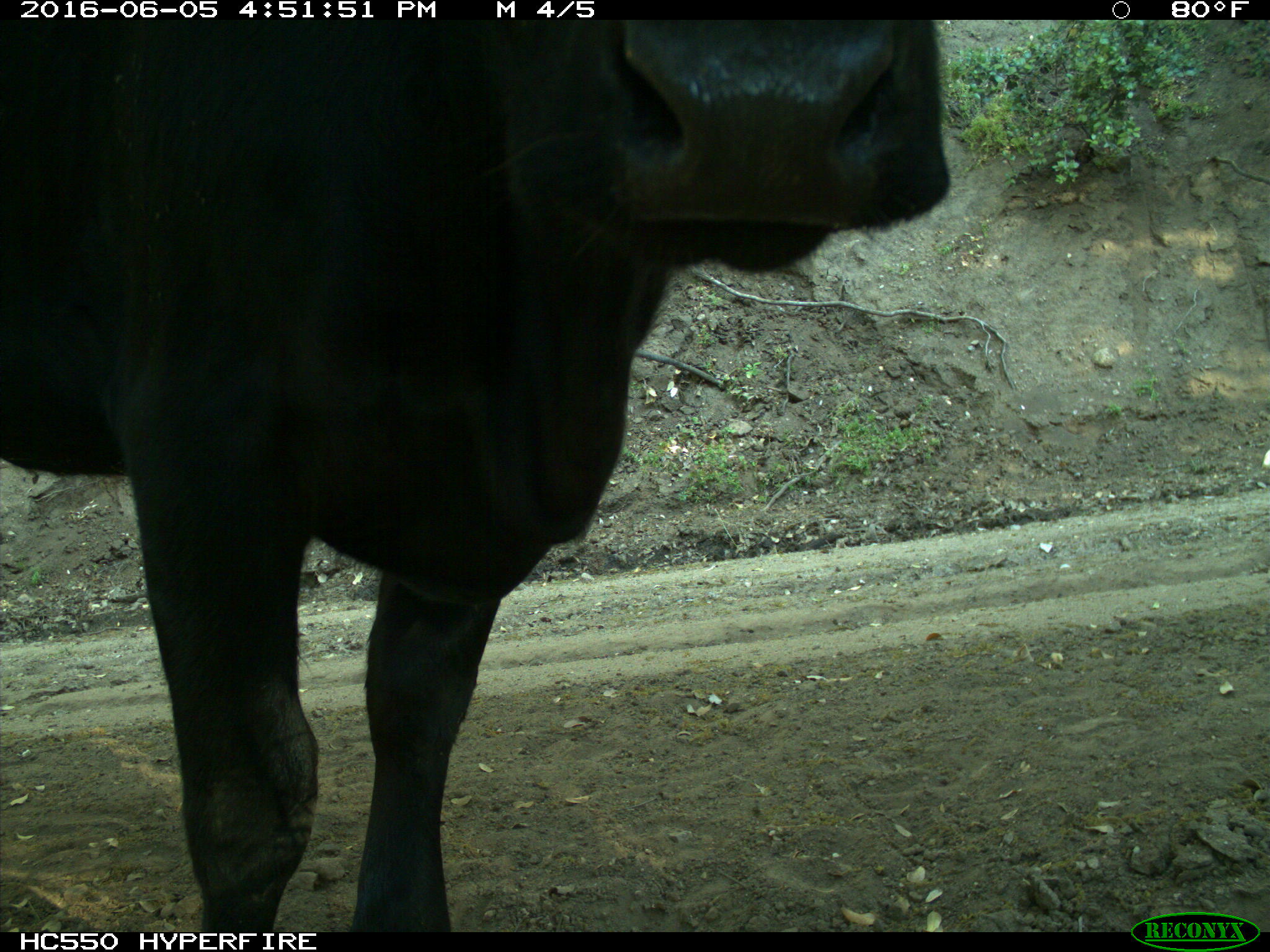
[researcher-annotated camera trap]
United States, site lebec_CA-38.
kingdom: Animalia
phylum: Chordata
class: Mammalia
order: Artiodactyla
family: Bovidae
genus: Bos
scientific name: Bos taurus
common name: domestic cow